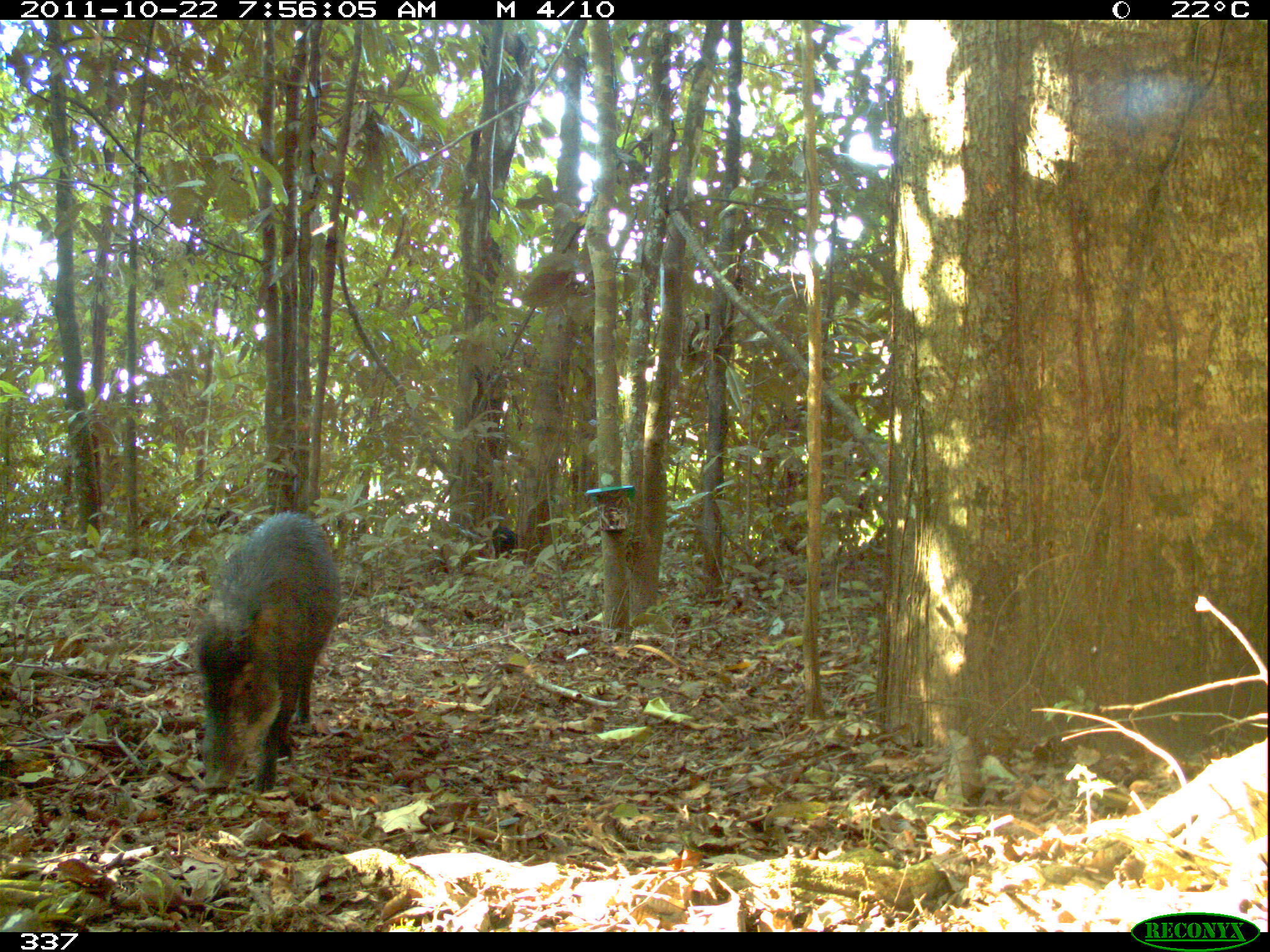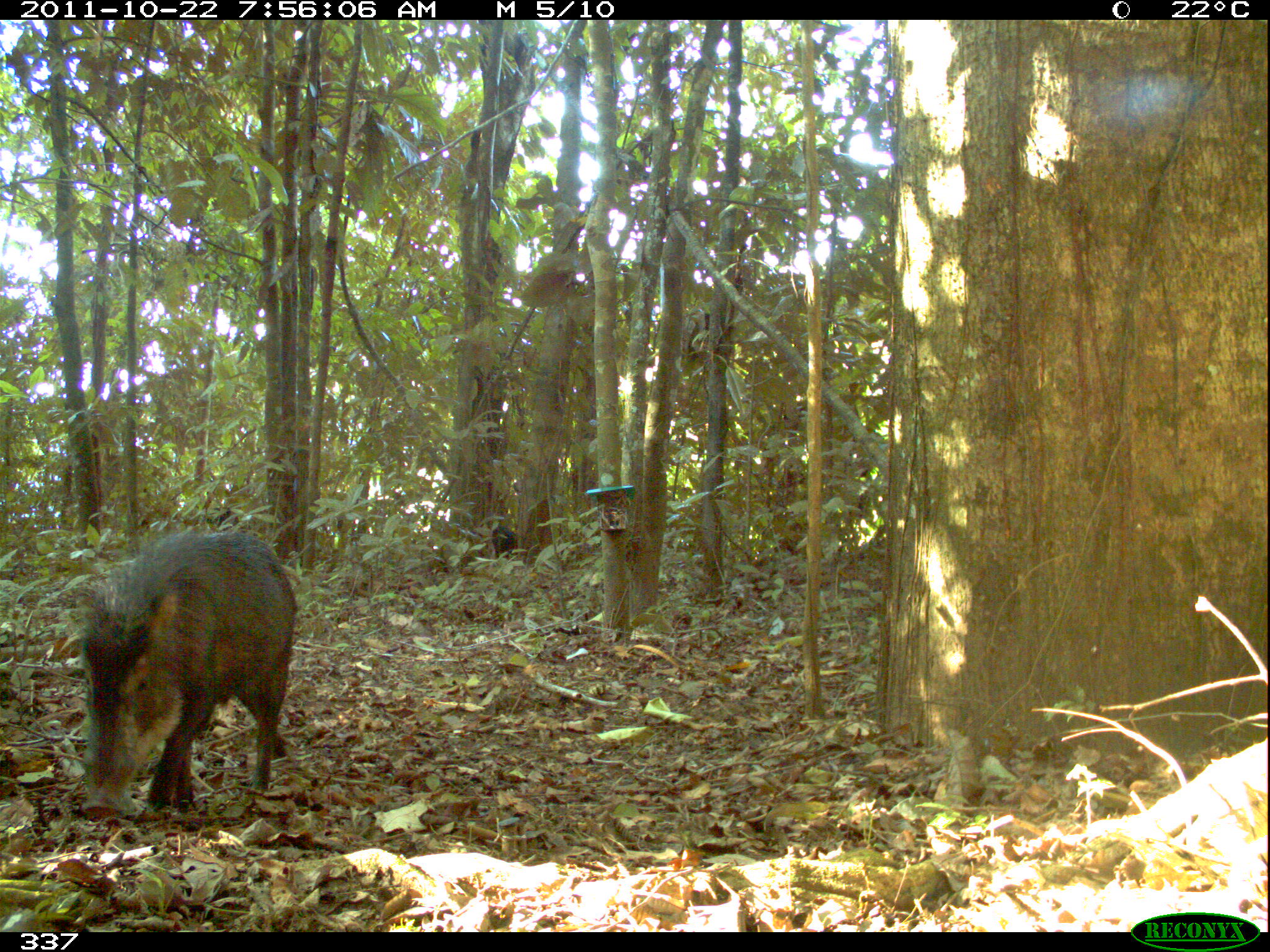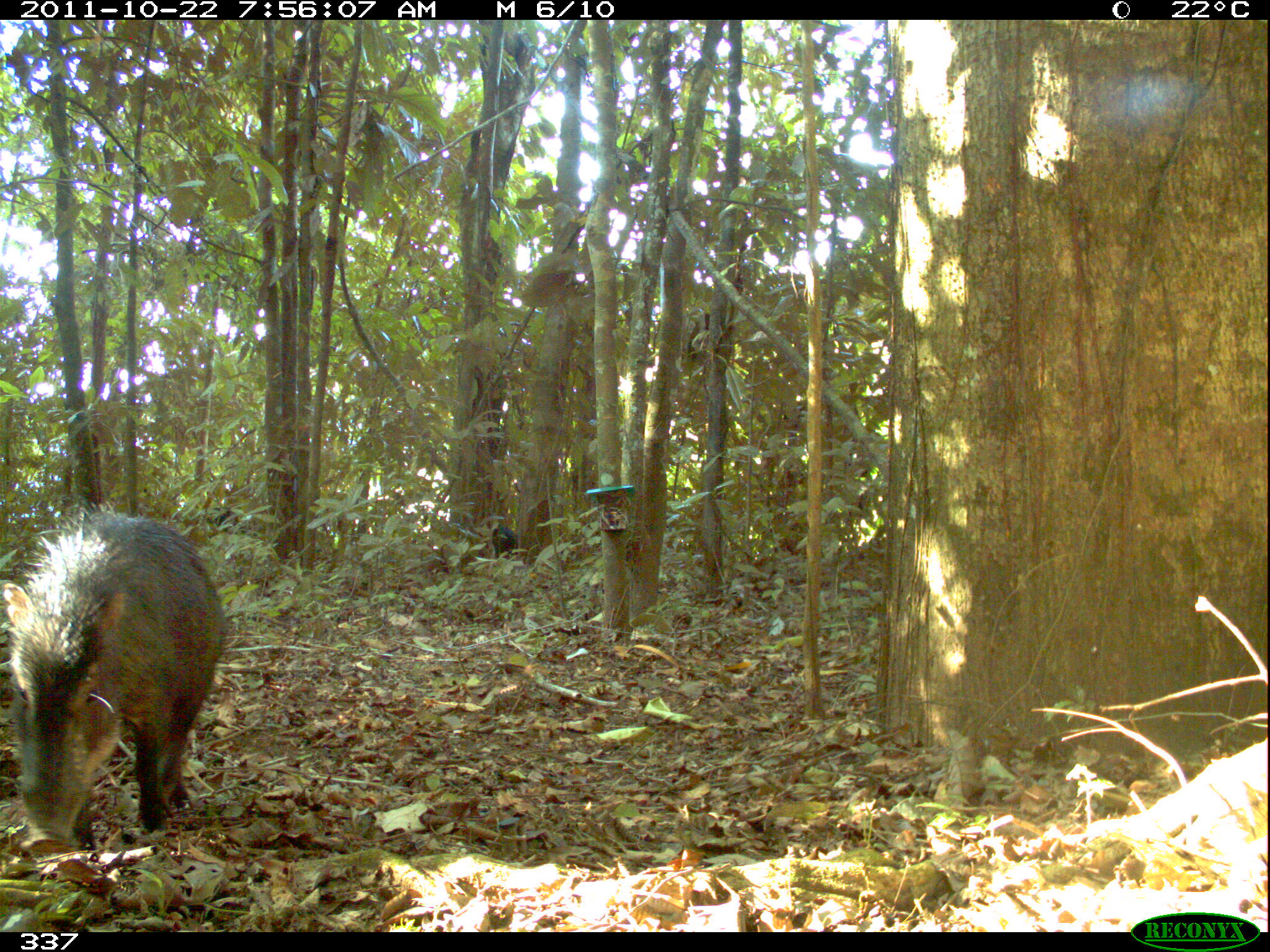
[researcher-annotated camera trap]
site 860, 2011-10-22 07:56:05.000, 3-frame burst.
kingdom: Animalia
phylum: Chordata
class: Mammalia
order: Artiodactyla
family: Tayassuidae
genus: Tayassu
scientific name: Tayassu pecari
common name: white-lipped peccary